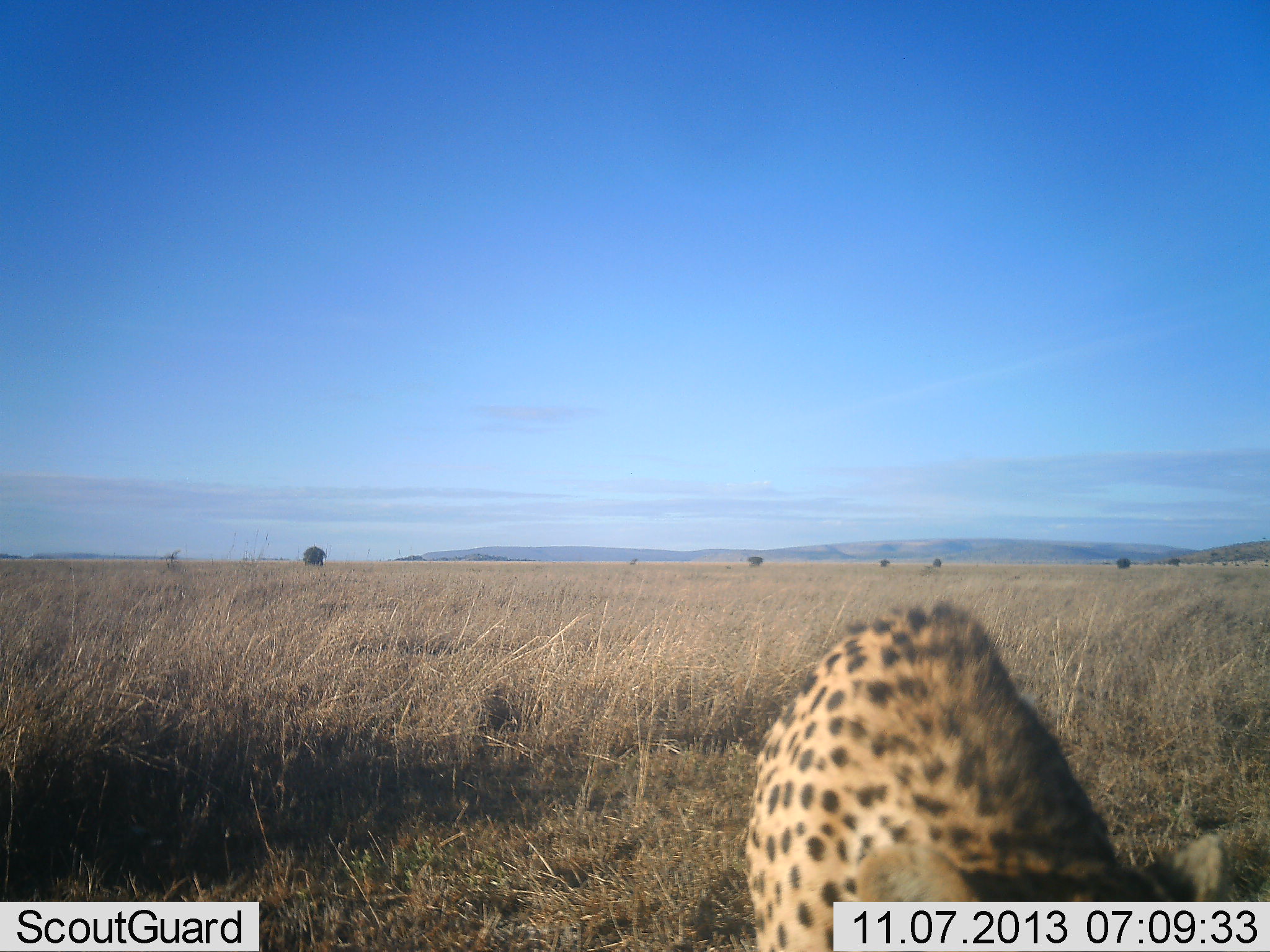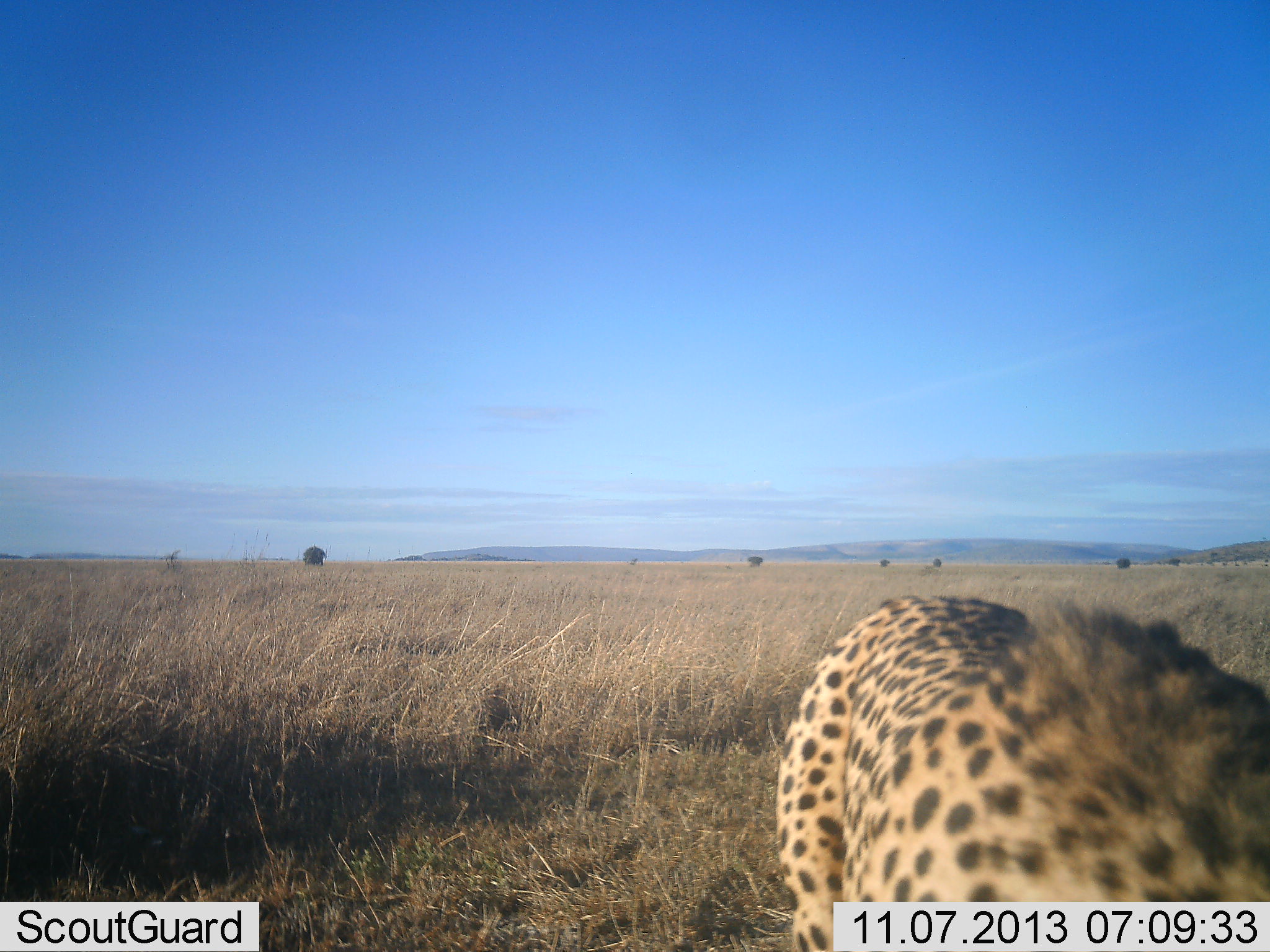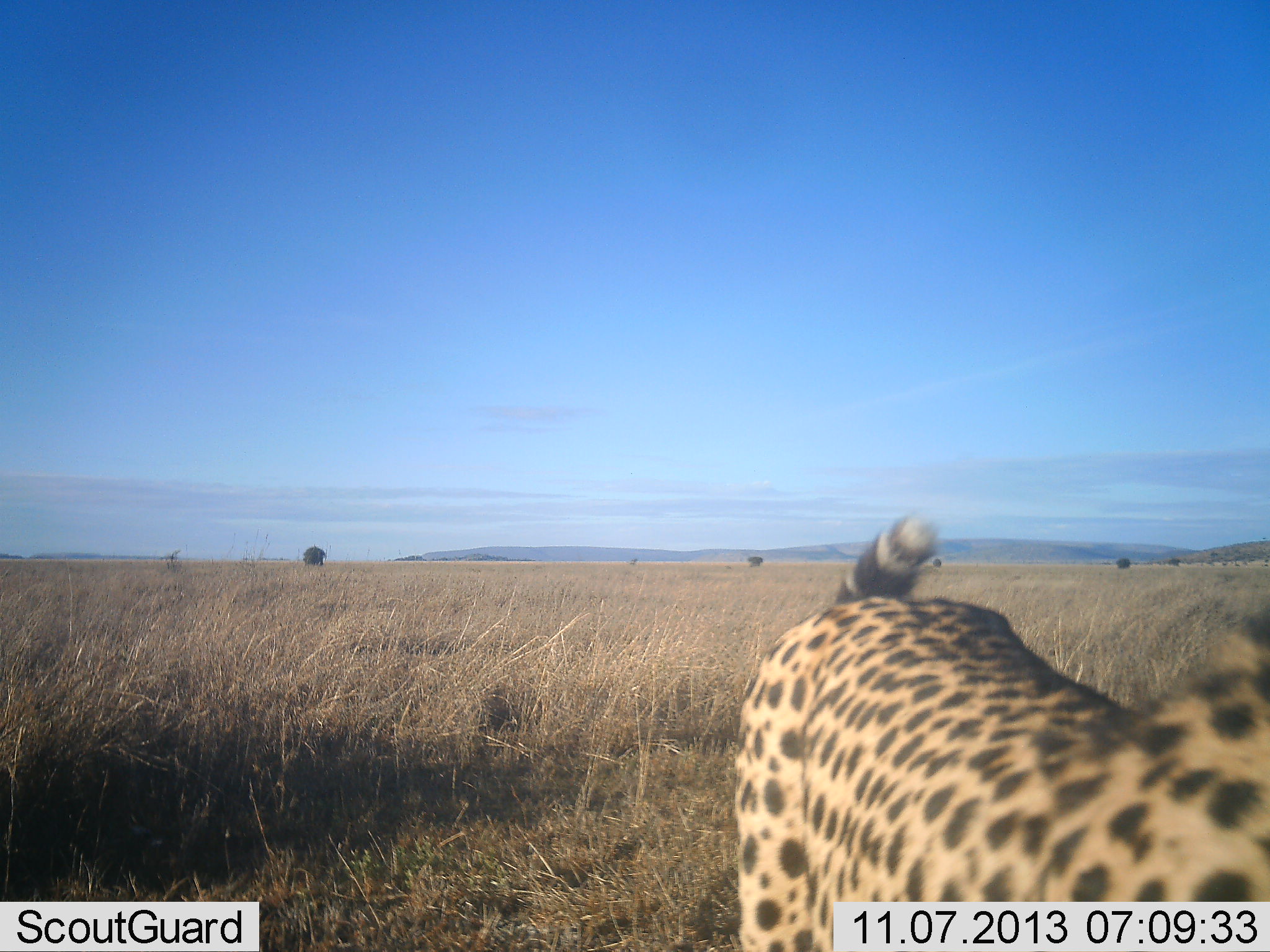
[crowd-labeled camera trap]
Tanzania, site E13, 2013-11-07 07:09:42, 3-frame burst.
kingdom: Animalia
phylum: Chordata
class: Mammalia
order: Carnivora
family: Felidae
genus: Acinonyx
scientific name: Acinonyx jubatus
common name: cheetah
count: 1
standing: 52%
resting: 0%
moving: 44%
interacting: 4%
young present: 4%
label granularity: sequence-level